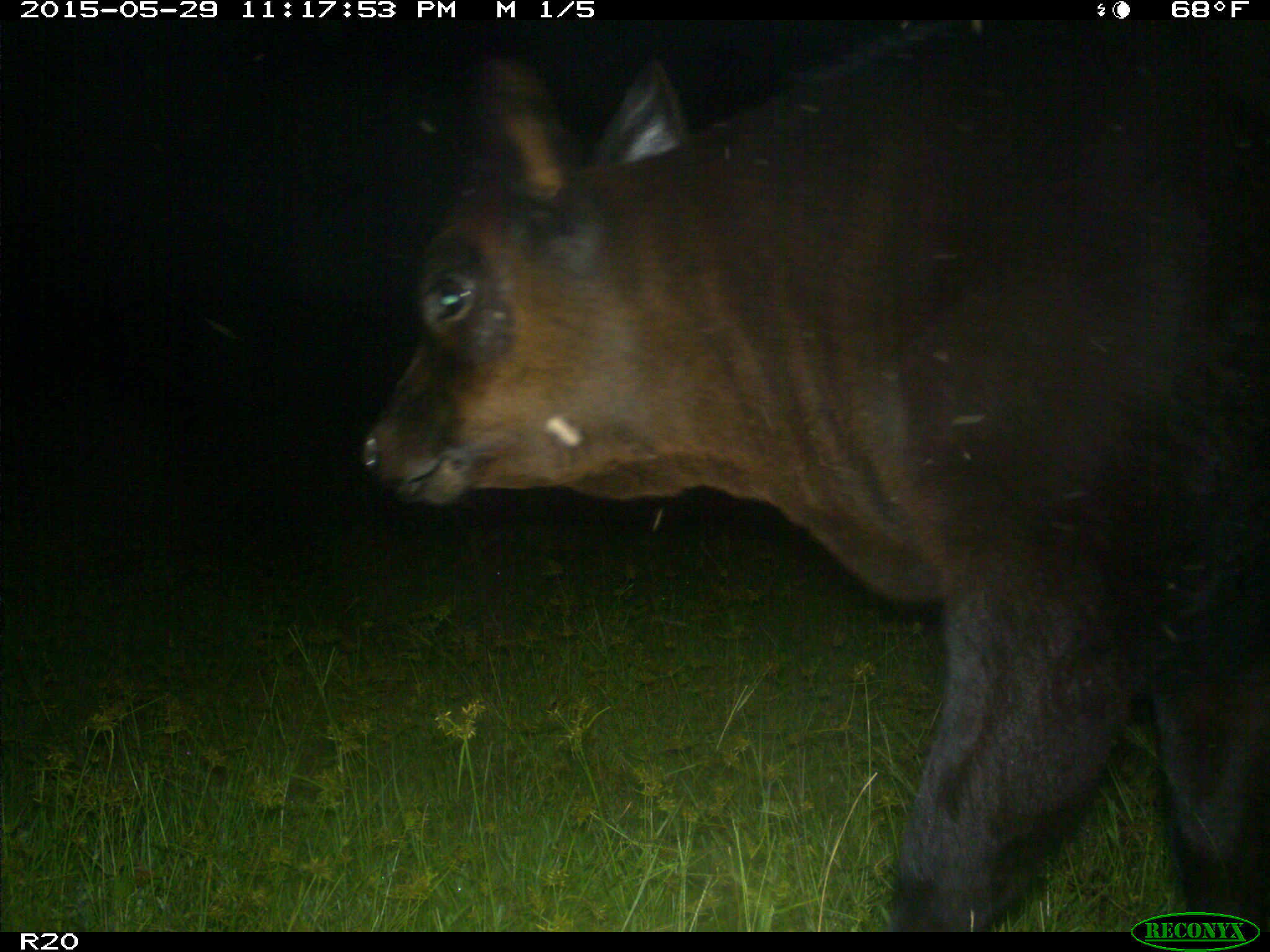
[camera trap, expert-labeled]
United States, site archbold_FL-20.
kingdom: Animalia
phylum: Chordata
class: Mammalia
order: Artiodactyla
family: Bovidae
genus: Bos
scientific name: Bos taurus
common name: domestic cow